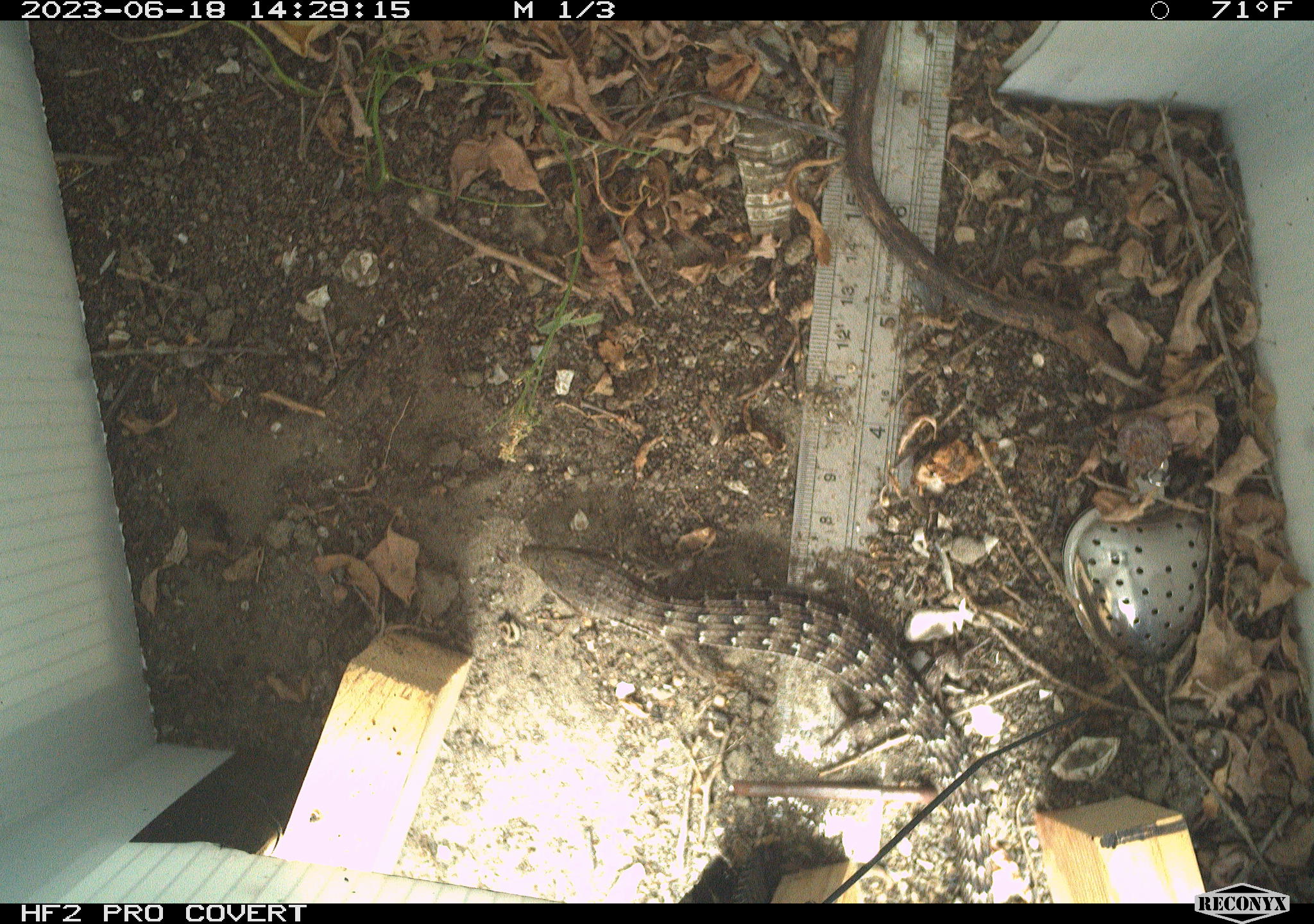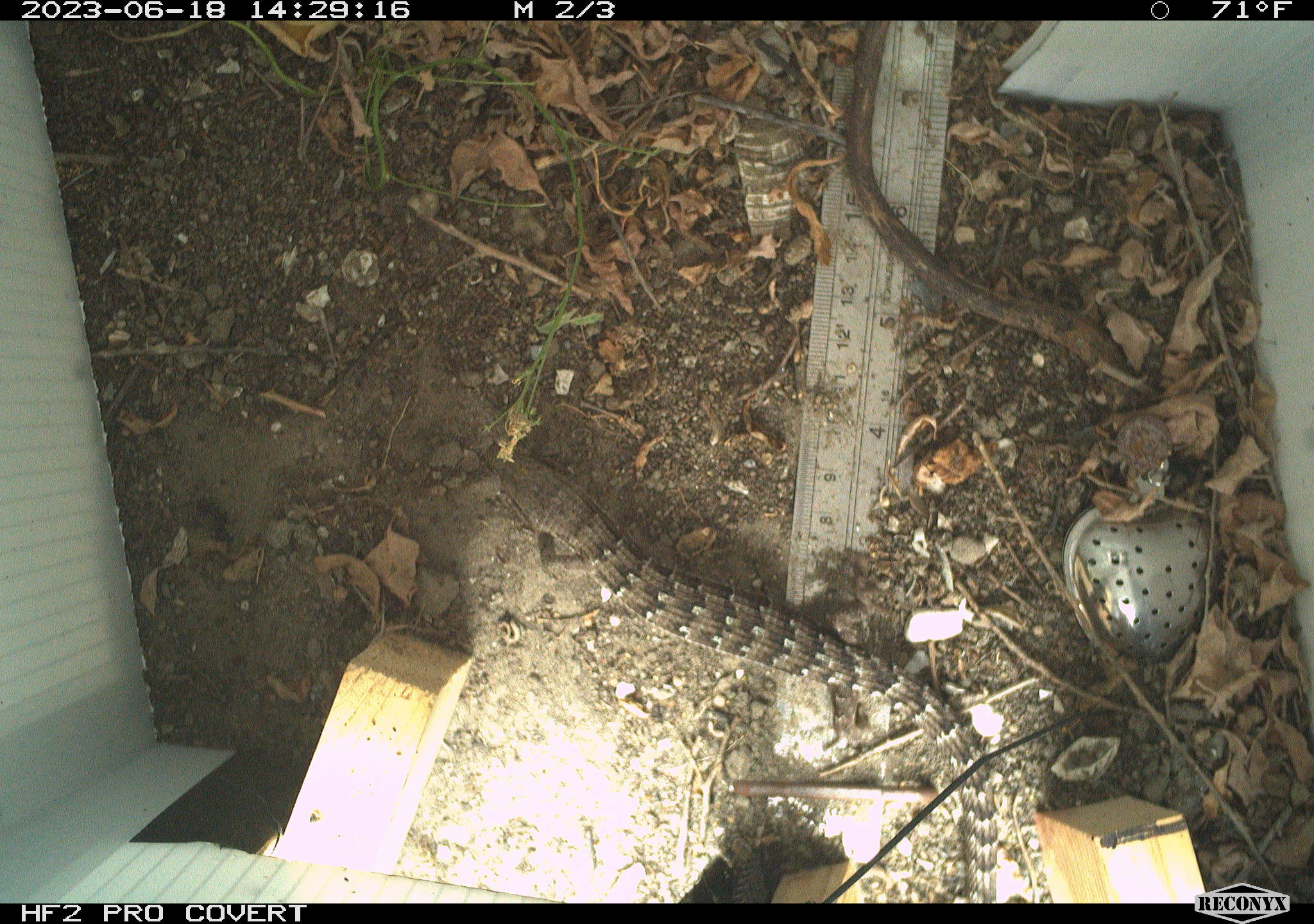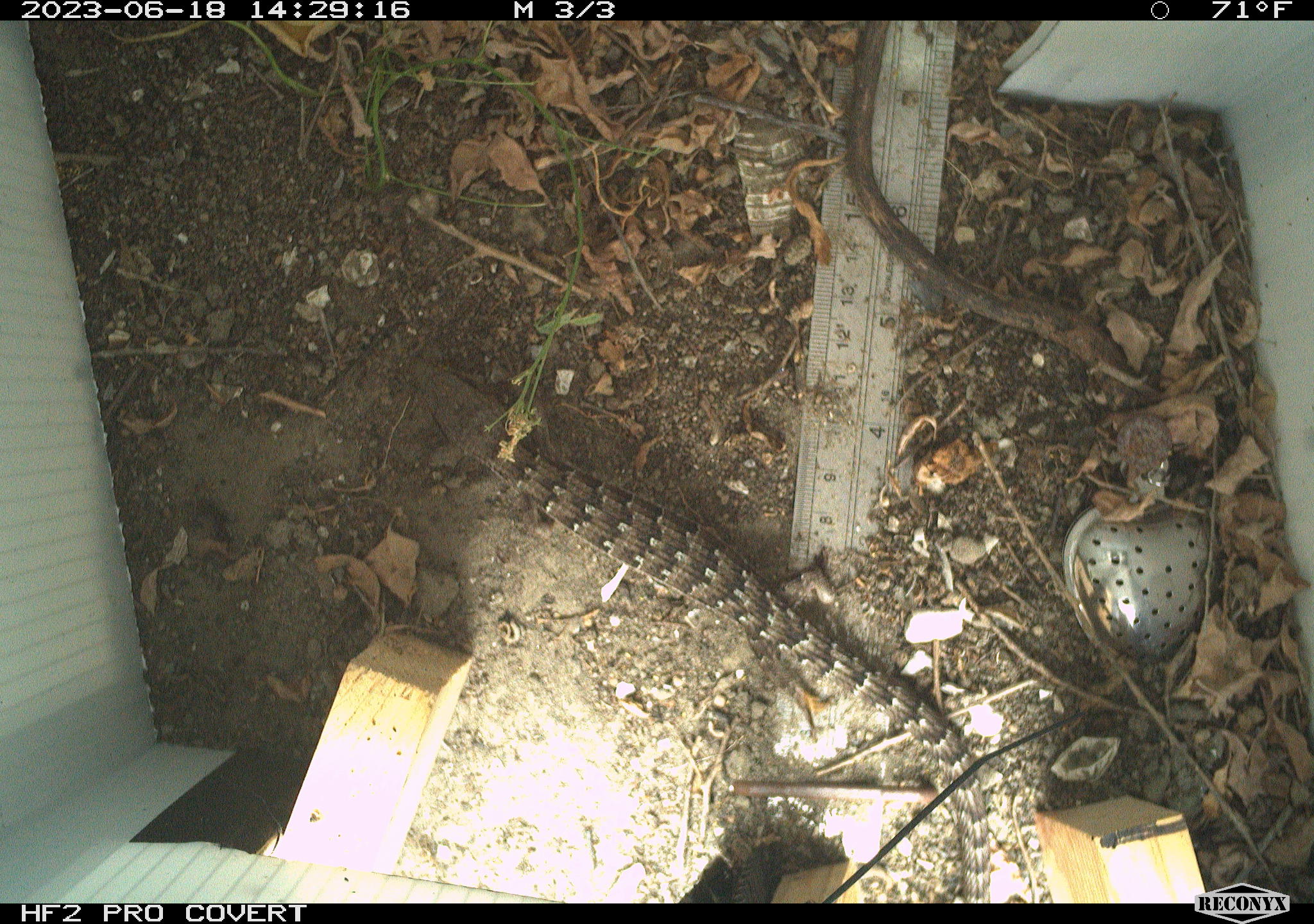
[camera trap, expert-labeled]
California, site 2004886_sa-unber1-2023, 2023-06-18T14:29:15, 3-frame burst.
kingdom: Animalia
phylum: Chordata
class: Reptilia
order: Squamata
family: Anguidae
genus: Elgaria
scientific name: Elgaria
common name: alligator lizards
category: elgaria species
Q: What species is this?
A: Elgaria species (alligator lizards) (Elgaria).